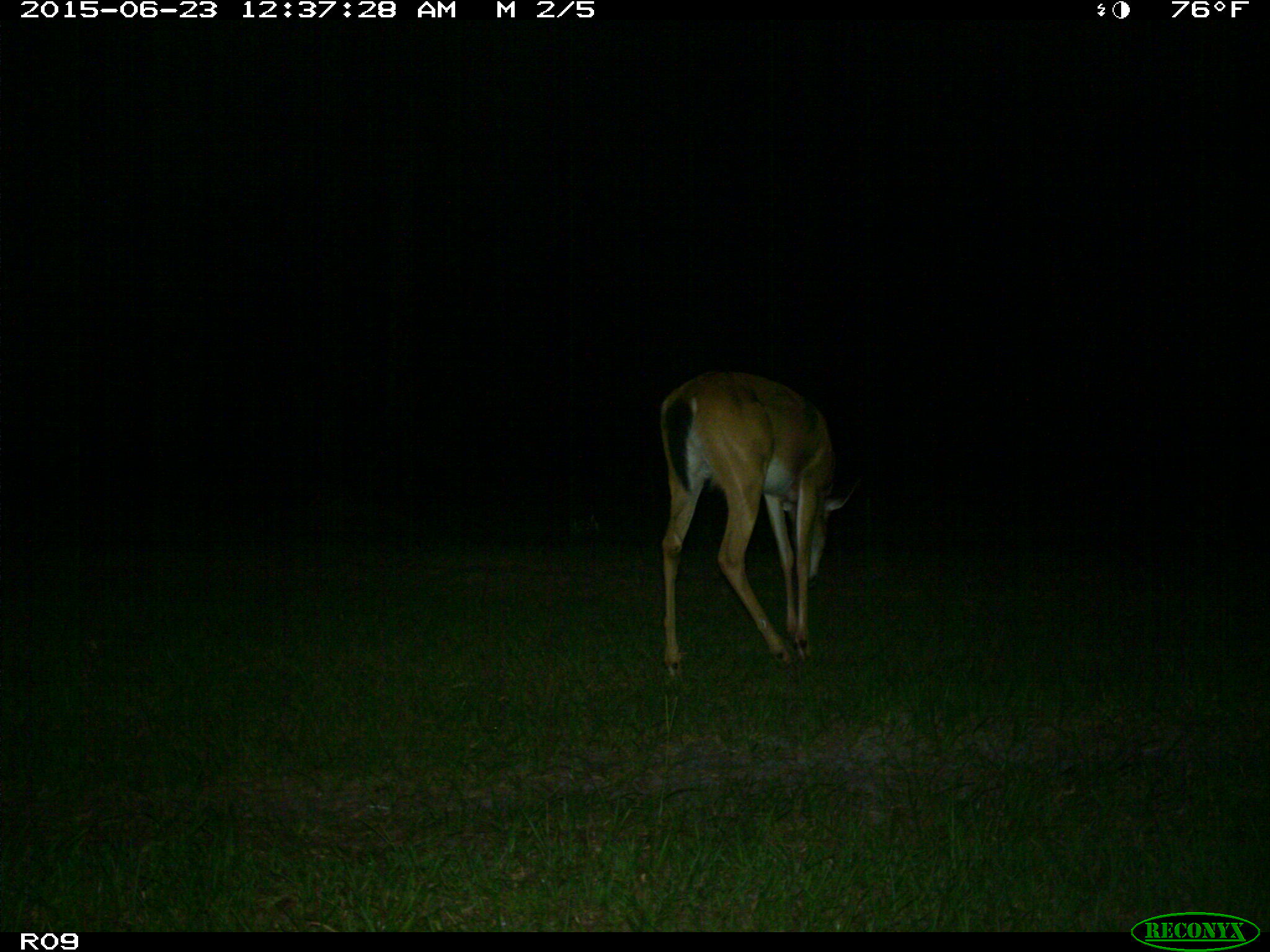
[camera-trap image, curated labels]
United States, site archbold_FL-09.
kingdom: Animalia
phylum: Chordata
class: Mammalia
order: Artiodactyla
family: Cervidae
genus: Odocoileus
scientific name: Odocoileus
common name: deer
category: unidentified deer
Unidentified deer (deer) (Odocoileus).